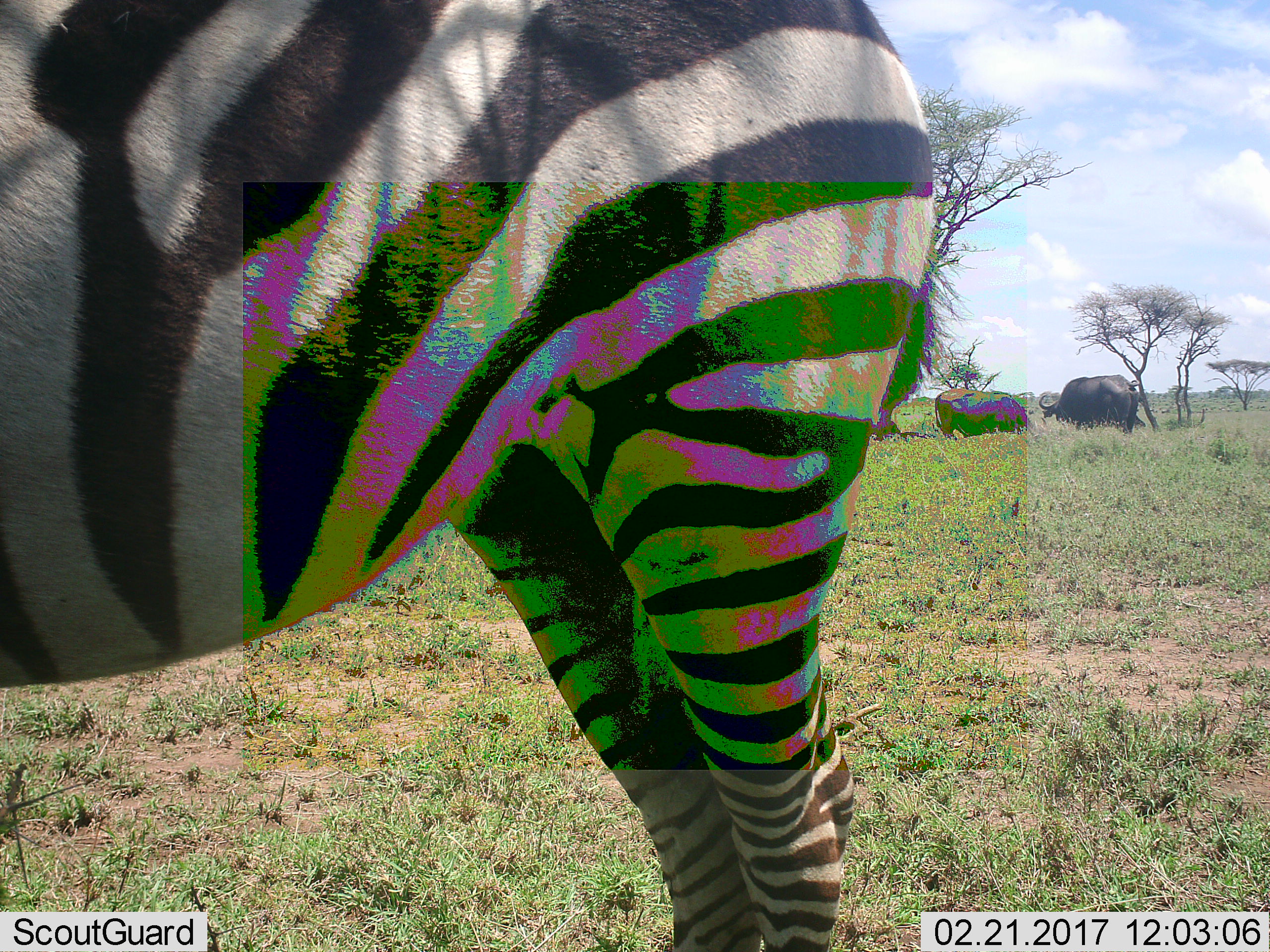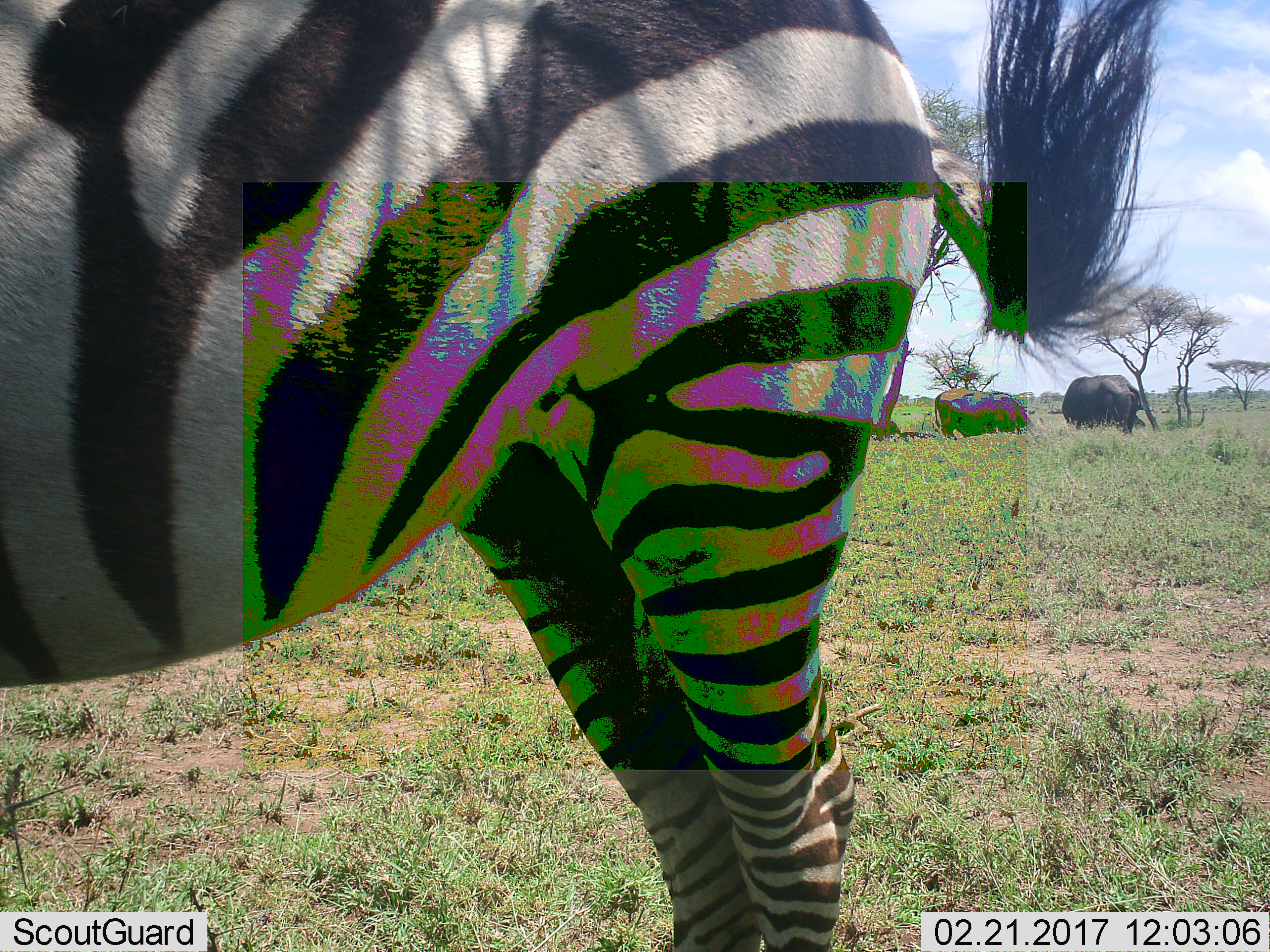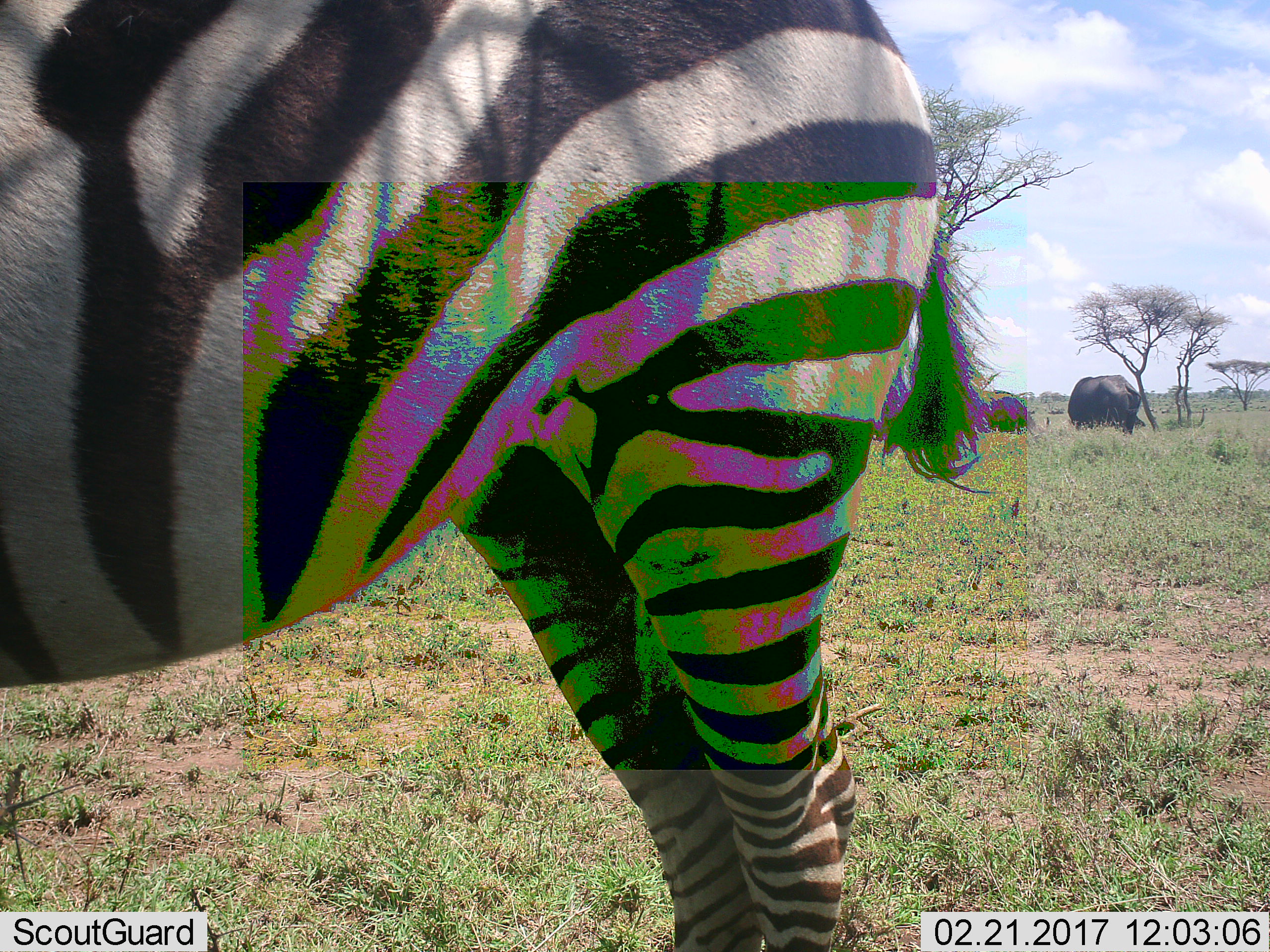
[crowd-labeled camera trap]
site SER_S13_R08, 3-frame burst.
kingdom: Animalia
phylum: Chordata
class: Mammalia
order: Artiodactyla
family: Bovidae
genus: Syncerus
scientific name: Syncerus caffer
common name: african buffalo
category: buffalo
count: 2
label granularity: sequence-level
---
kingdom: Animalia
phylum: Chordata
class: Mammalia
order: Perissodactyla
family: Equidae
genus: Equus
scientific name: Equus quagga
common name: plains zebra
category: zebraplains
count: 1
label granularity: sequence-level